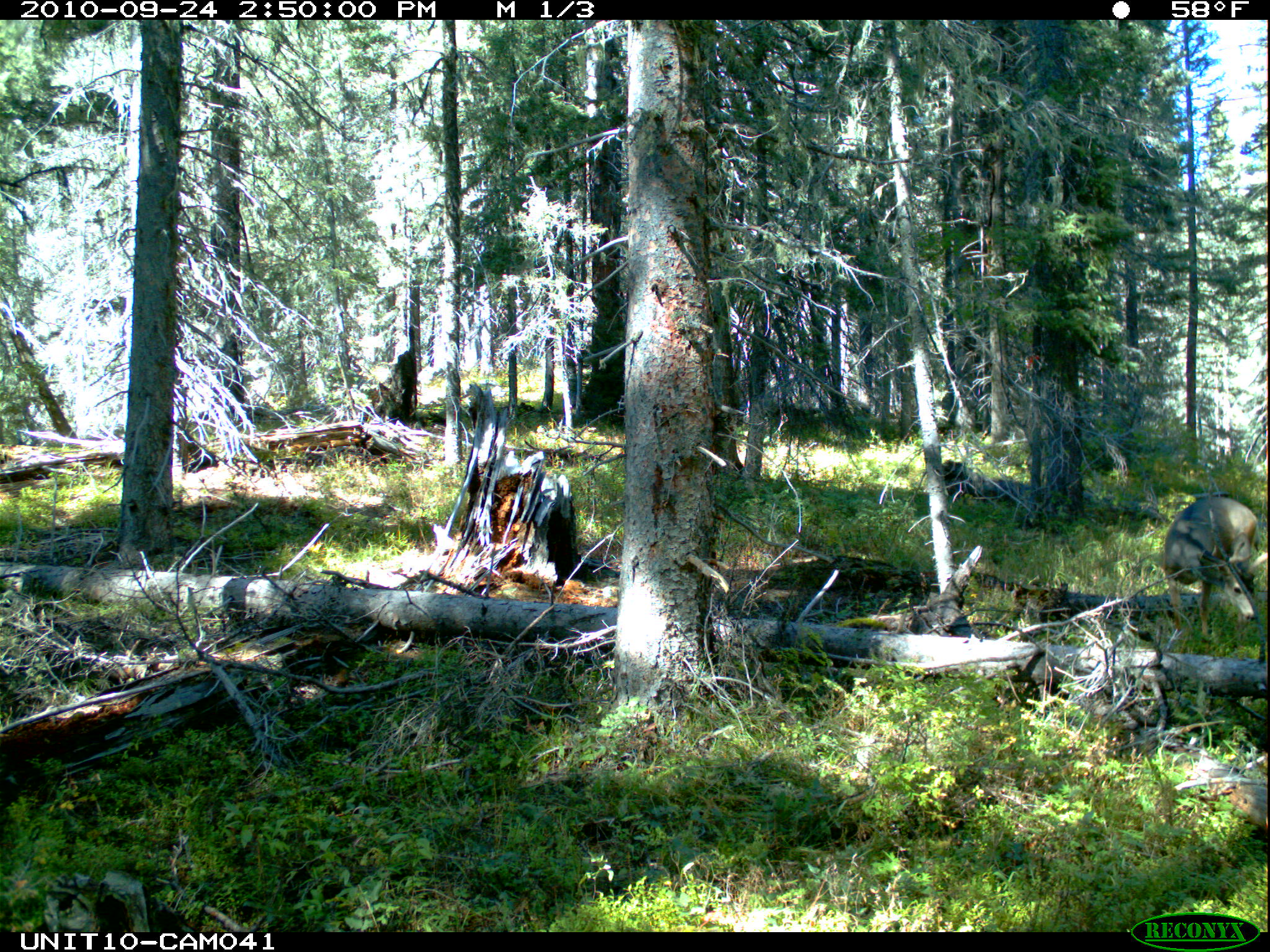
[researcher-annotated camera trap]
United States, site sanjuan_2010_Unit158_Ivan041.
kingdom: Animalia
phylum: Chordata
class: Mammalia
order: Artiodactyla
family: Cervidae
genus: Odocoileus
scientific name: Odocoileus hemionus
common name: mule deer